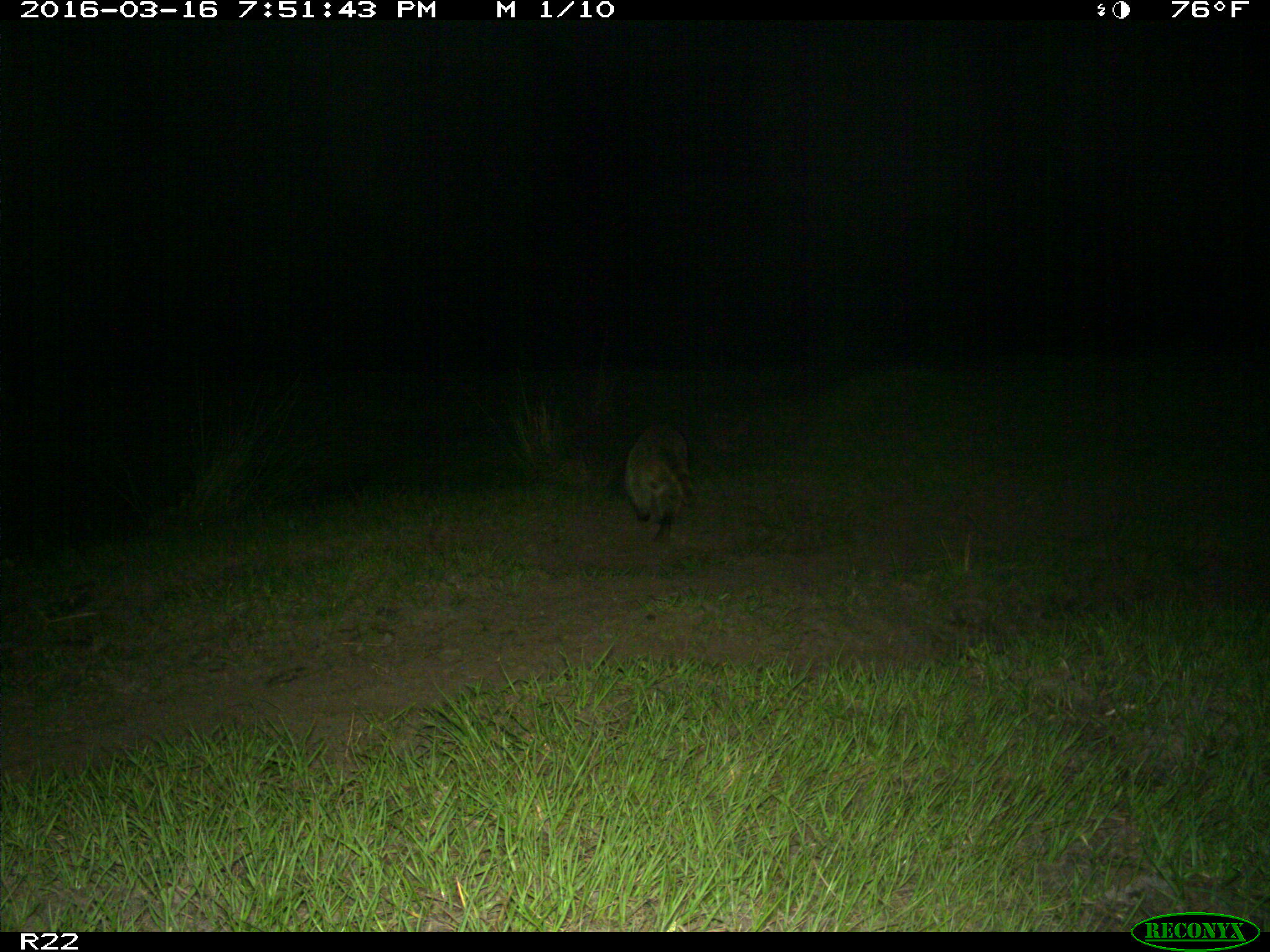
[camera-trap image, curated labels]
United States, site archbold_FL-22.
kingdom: Animalia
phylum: Chordata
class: Mammalia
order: Carnivora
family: Procyonidae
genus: Procyon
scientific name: Procyon lotor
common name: common raccoon